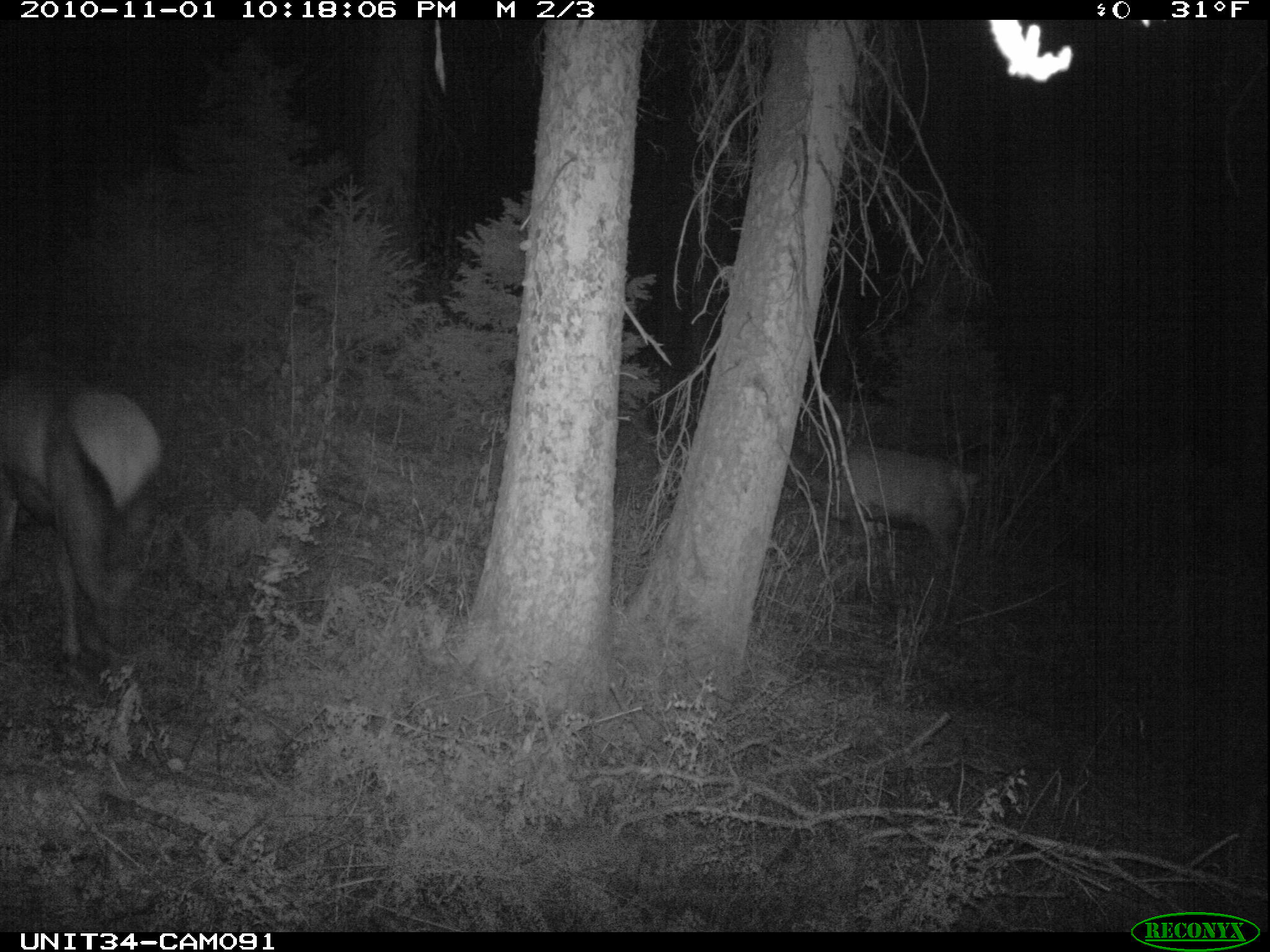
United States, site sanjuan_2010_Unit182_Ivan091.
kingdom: Animalia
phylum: Chordata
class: Mammalia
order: Artiodactyla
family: Cervidae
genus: Cervus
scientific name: Cervus elaphus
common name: red deer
Cervus elaphus (red deer).